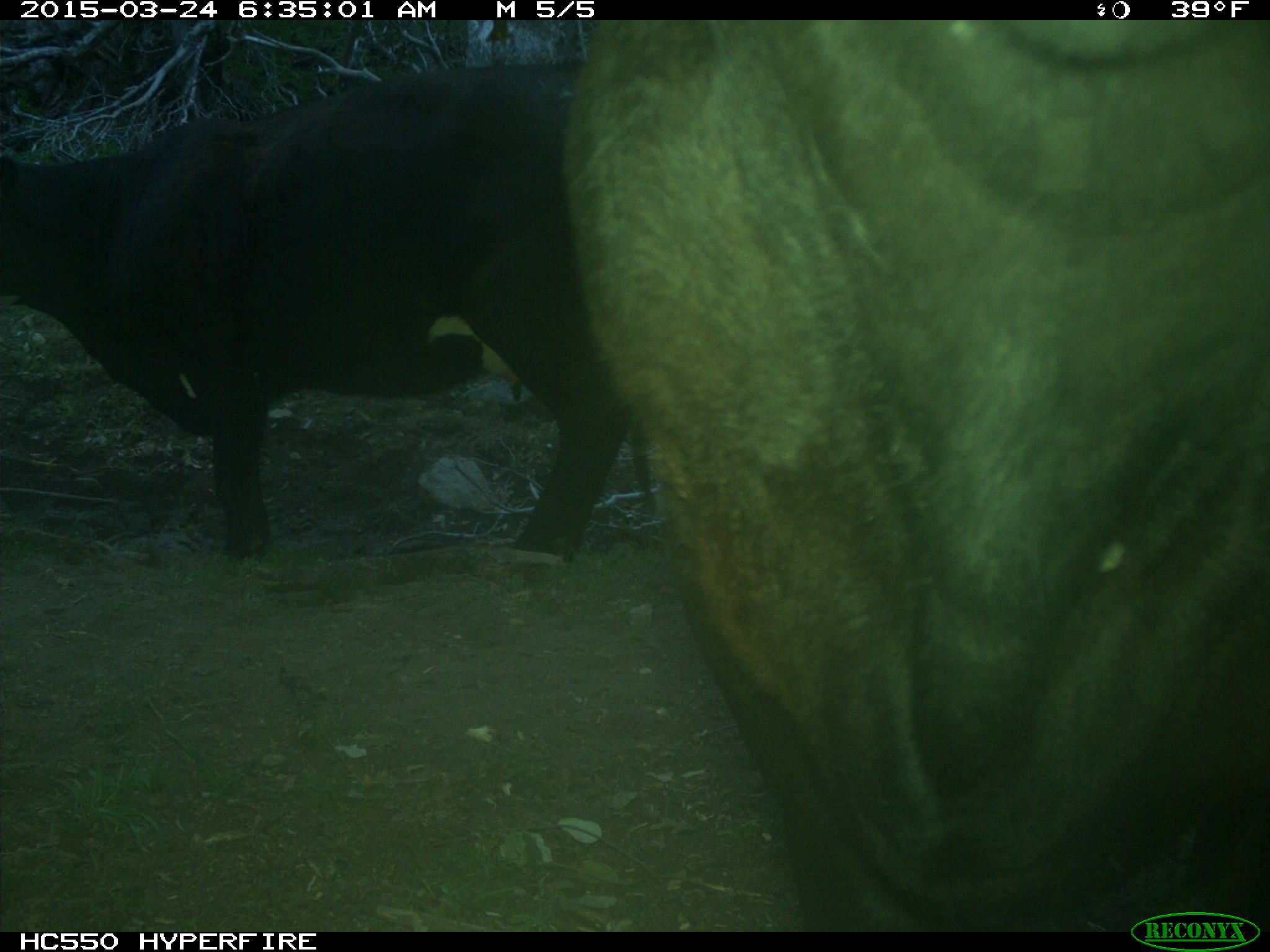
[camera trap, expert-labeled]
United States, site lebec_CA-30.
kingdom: Animalia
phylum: Chordata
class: Mammalia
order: Artiodactyla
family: Bovidae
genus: Bos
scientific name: Bos taurus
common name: domestic cow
Bos taurus (domestic cow).